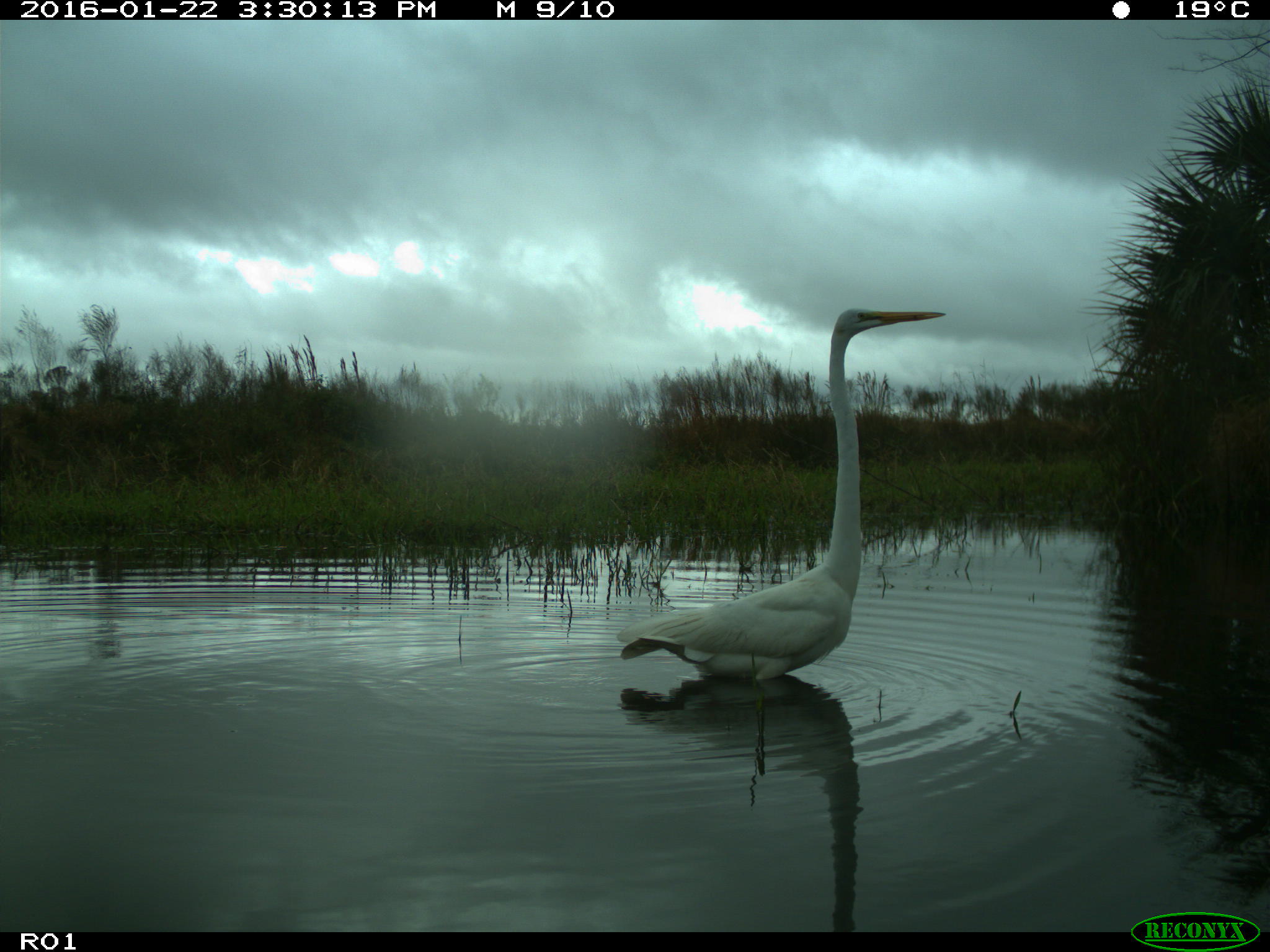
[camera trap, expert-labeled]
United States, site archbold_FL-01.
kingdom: Animalia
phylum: Chordata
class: Aves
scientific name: Aves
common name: birds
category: unidentified bird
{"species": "unidentified bird (birds) (Aves)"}